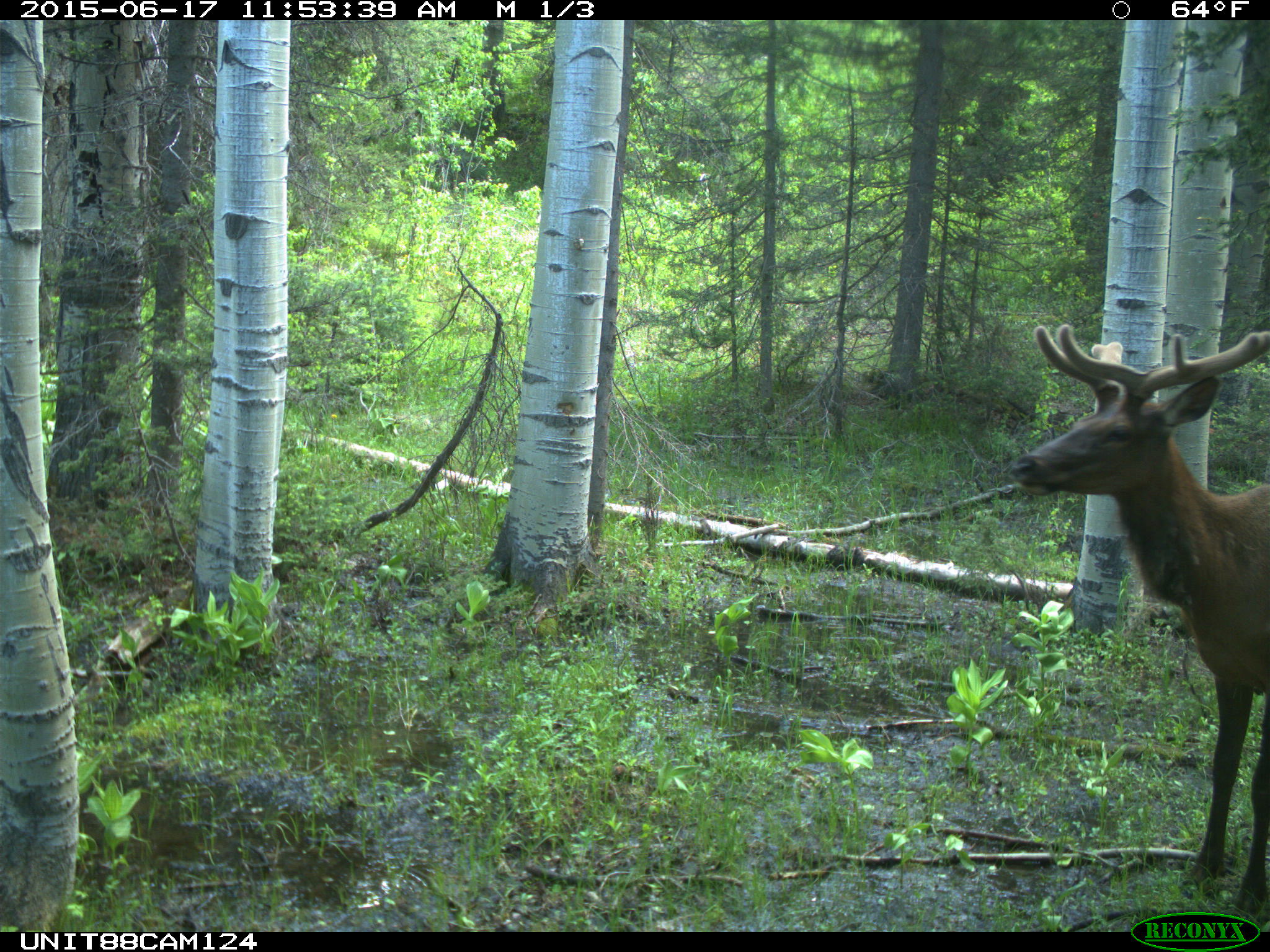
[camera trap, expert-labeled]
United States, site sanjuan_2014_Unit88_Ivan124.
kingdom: Animalia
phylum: Chordata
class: Mammalia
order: Artiodactyla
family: Cervidae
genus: Cervus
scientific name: Cervus elaphus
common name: red deer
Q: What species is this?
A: Cervus elaphus (red deer).